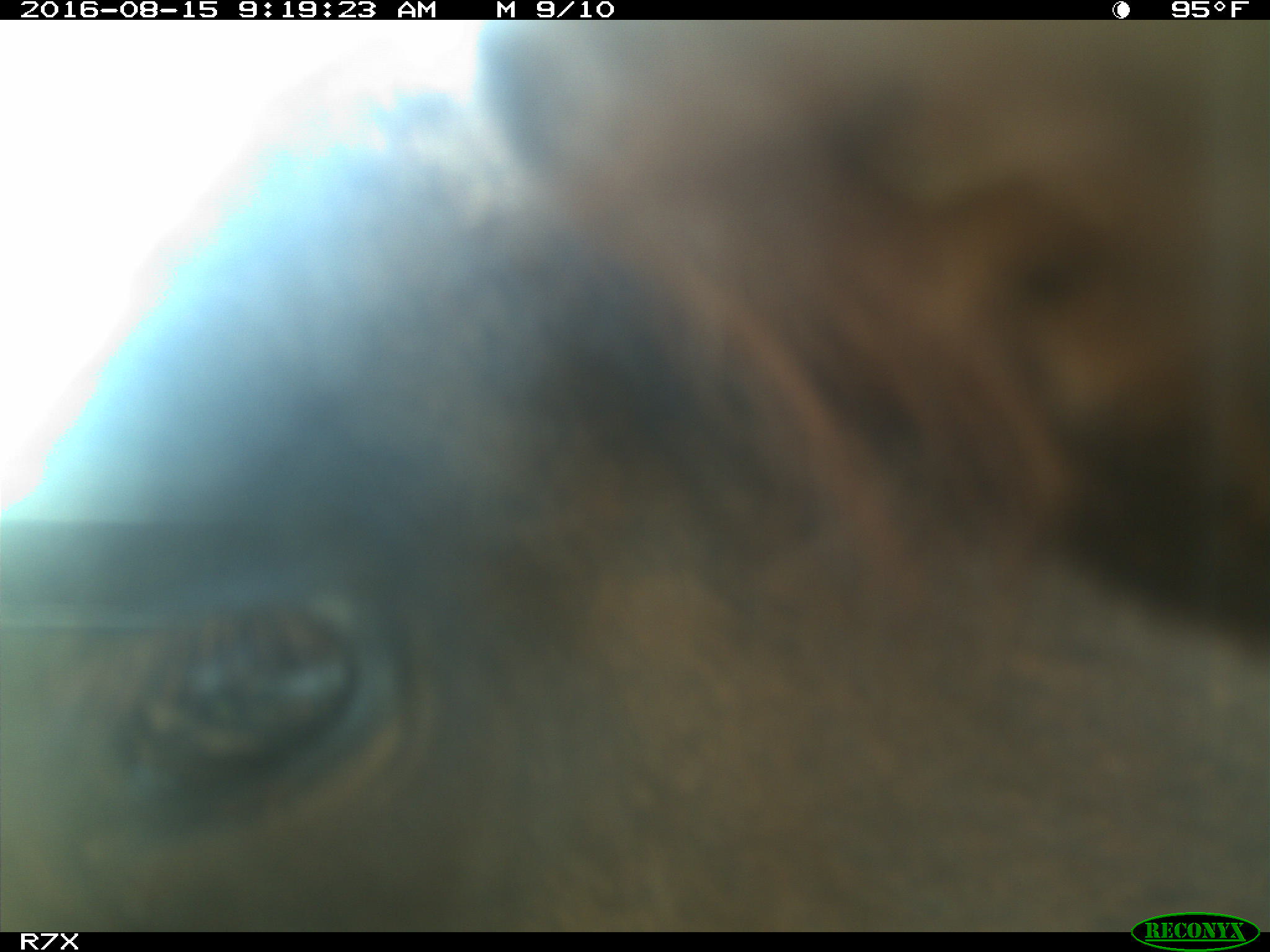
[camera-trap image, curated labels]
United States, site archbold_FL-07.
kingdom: Animalia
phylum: Chordata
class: Mammalia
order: Artiodactyla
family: Bovidae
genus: Bos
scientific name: Bos taurus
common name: domestic cow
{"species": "Bos taurus (domestic cow)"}